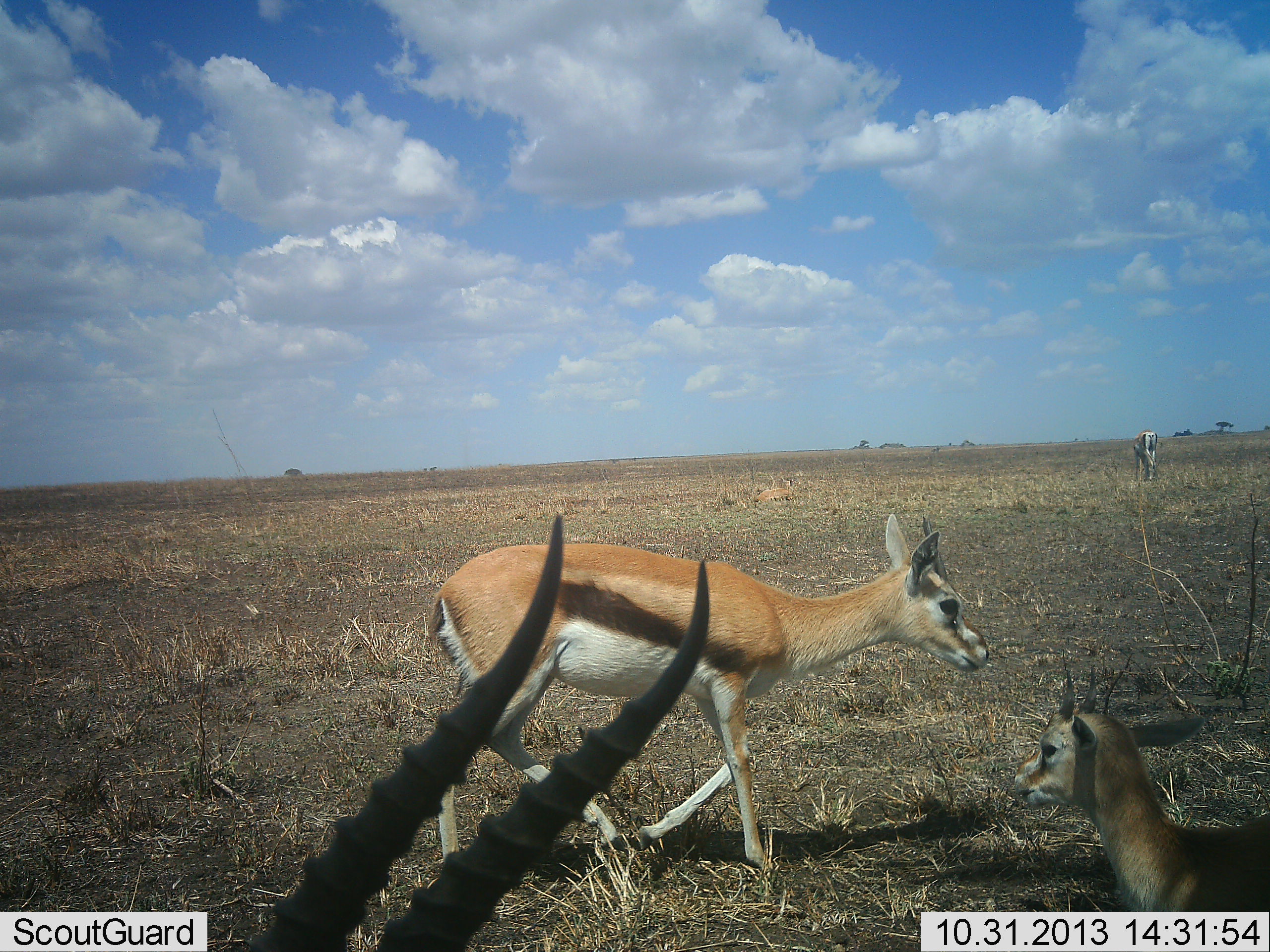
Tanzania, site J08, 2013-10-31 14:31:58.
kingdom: Animalia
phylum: Chordata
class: Mammalia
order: Artiodactyla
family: Bovidae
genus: Eudorcas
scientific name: Eudorcas thomsonii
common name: thomson's gazelle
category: gazellethomsons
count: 4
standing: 67%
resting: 75%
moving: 42%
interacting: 0%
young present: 42%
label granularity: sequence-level